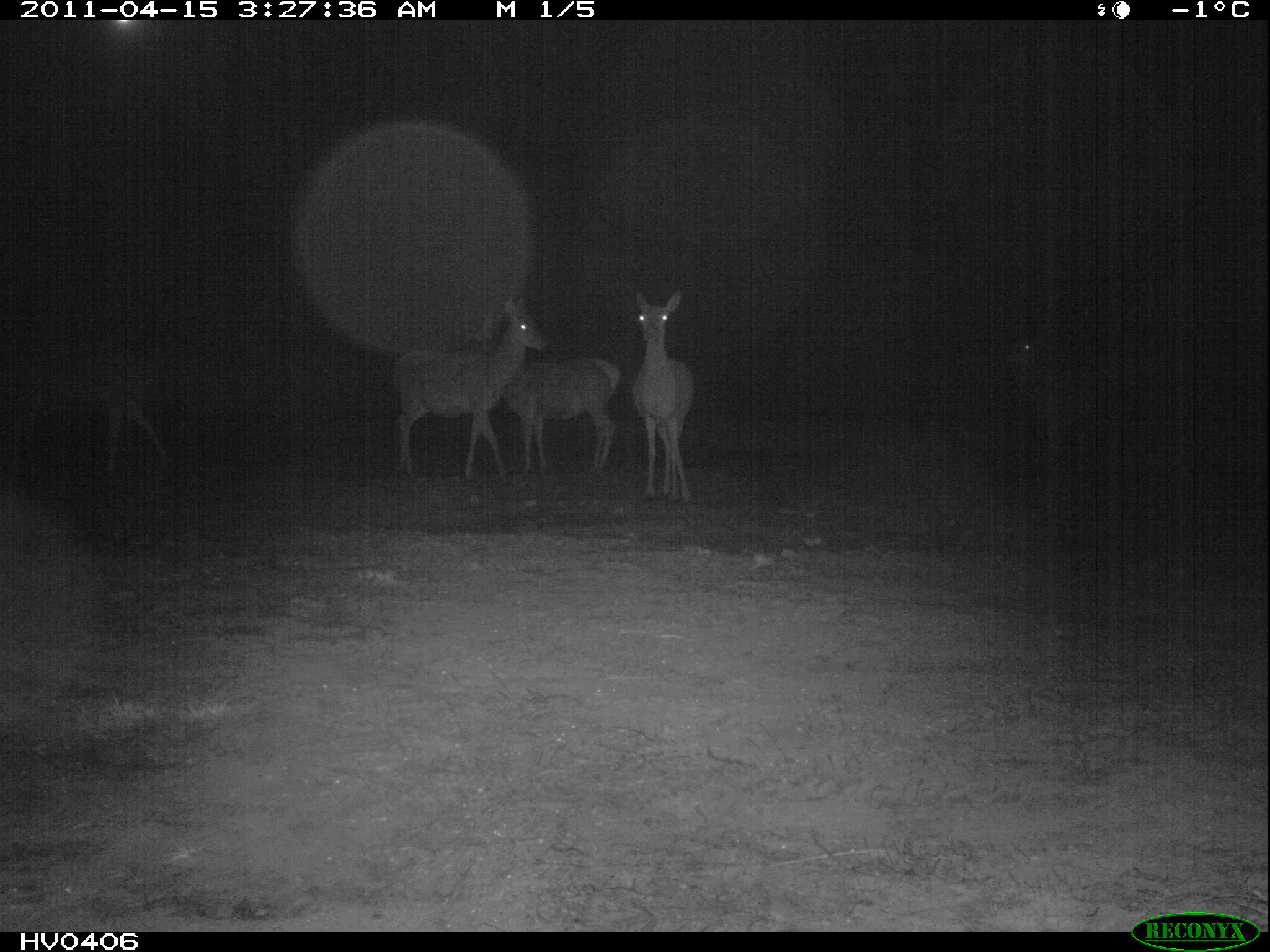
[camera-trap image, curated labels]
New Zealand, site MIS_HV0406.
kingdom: Animalia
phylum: Chordata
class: Mammalia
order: Artiodactyla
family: Cervidae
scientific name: Cervidae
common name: deer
Deer (Cervidae).